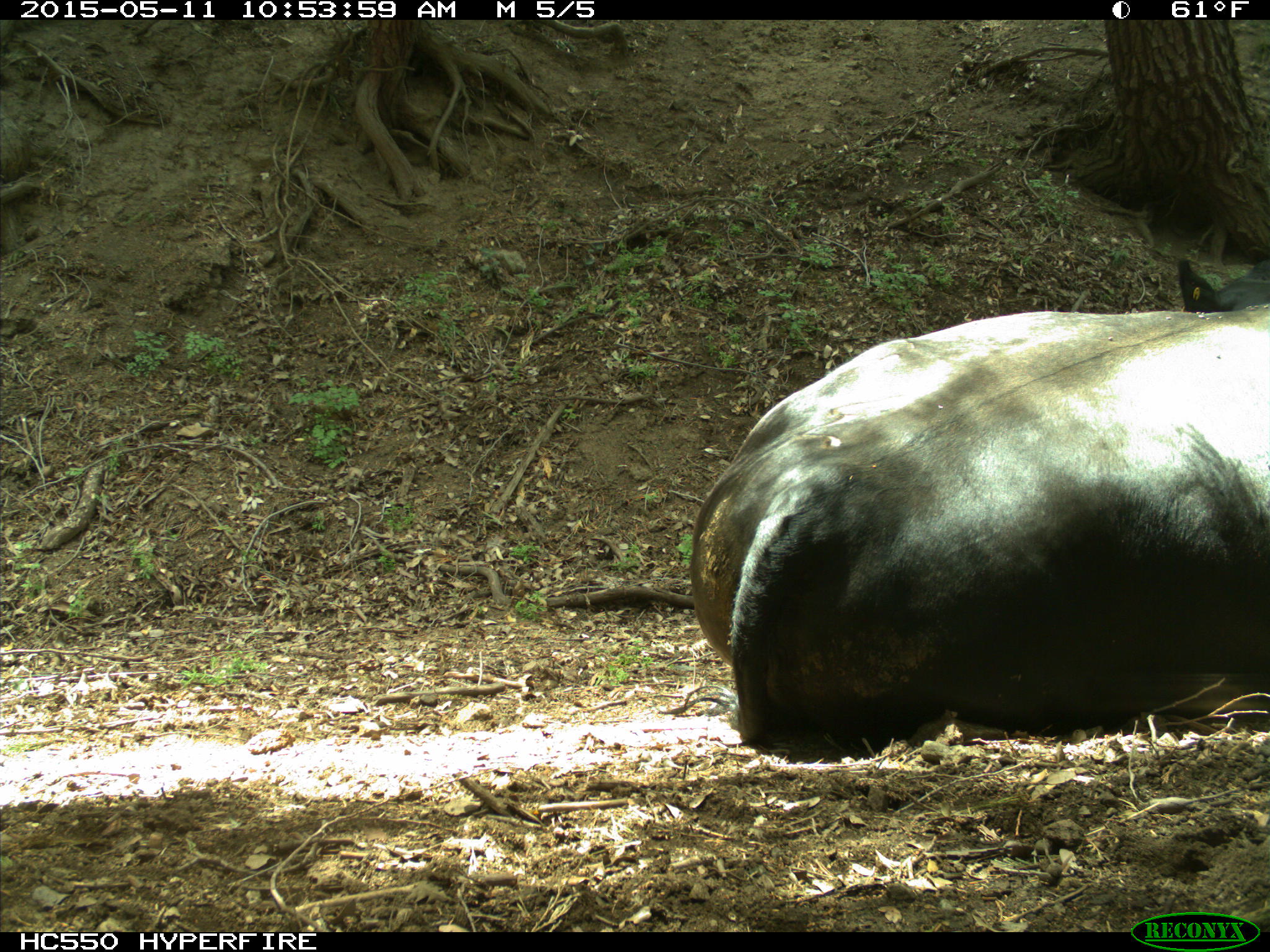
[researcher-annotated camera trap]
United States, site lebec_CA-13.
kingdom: Animalia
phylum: Chordata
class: Mammalia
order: Artiodactyla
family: Bovidae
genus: Bos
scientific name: Bos taurus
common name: domestic cow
Bos taurus (domestic cow).